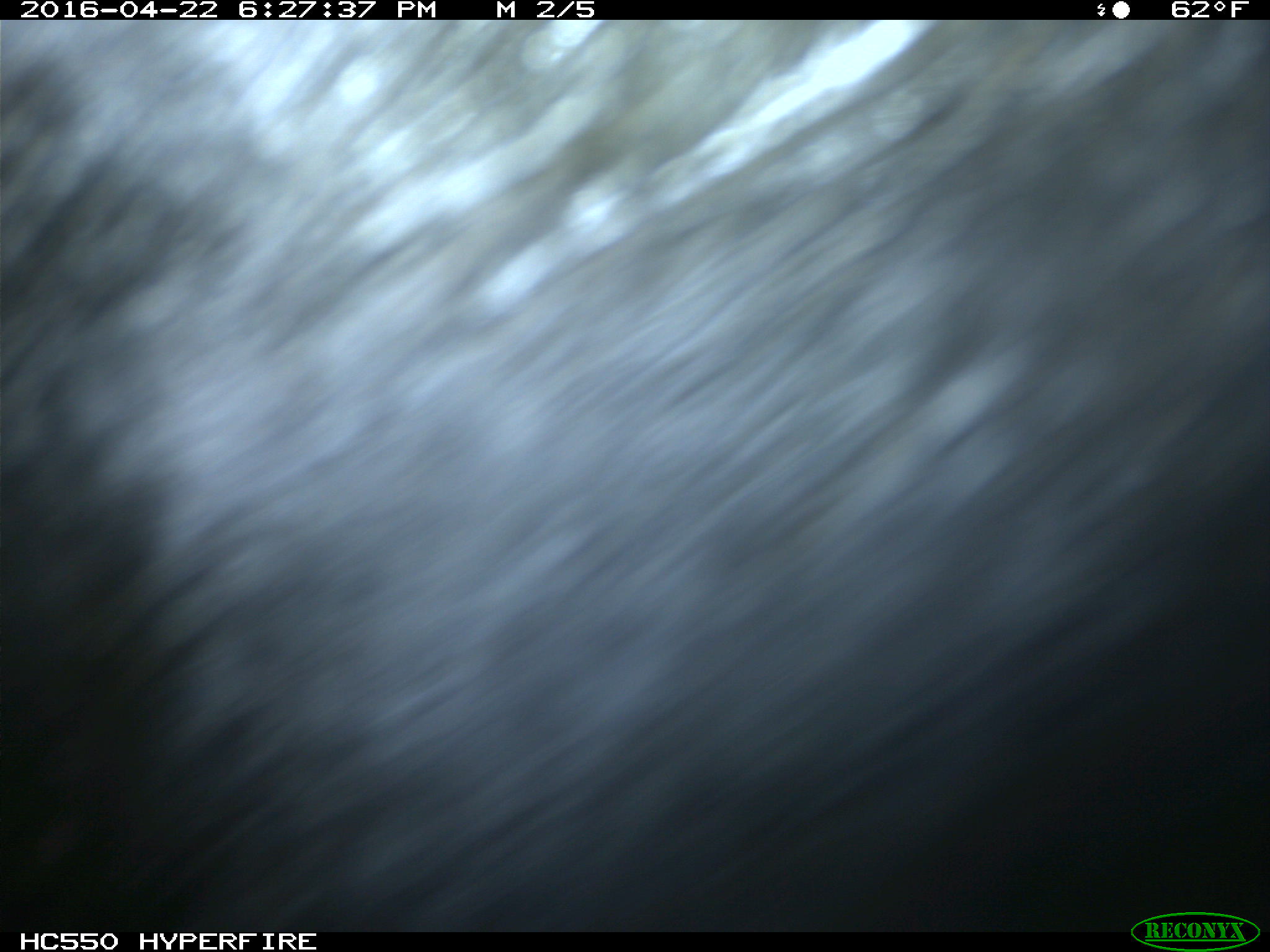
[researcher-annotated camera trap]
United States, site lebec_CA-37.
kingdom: Animalia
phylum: Chordata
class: Mammalia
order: Artiodactyla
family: Bovidae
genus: Bos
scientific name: Bos taurus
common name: domestic cow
Bos taurus (domestic cow).